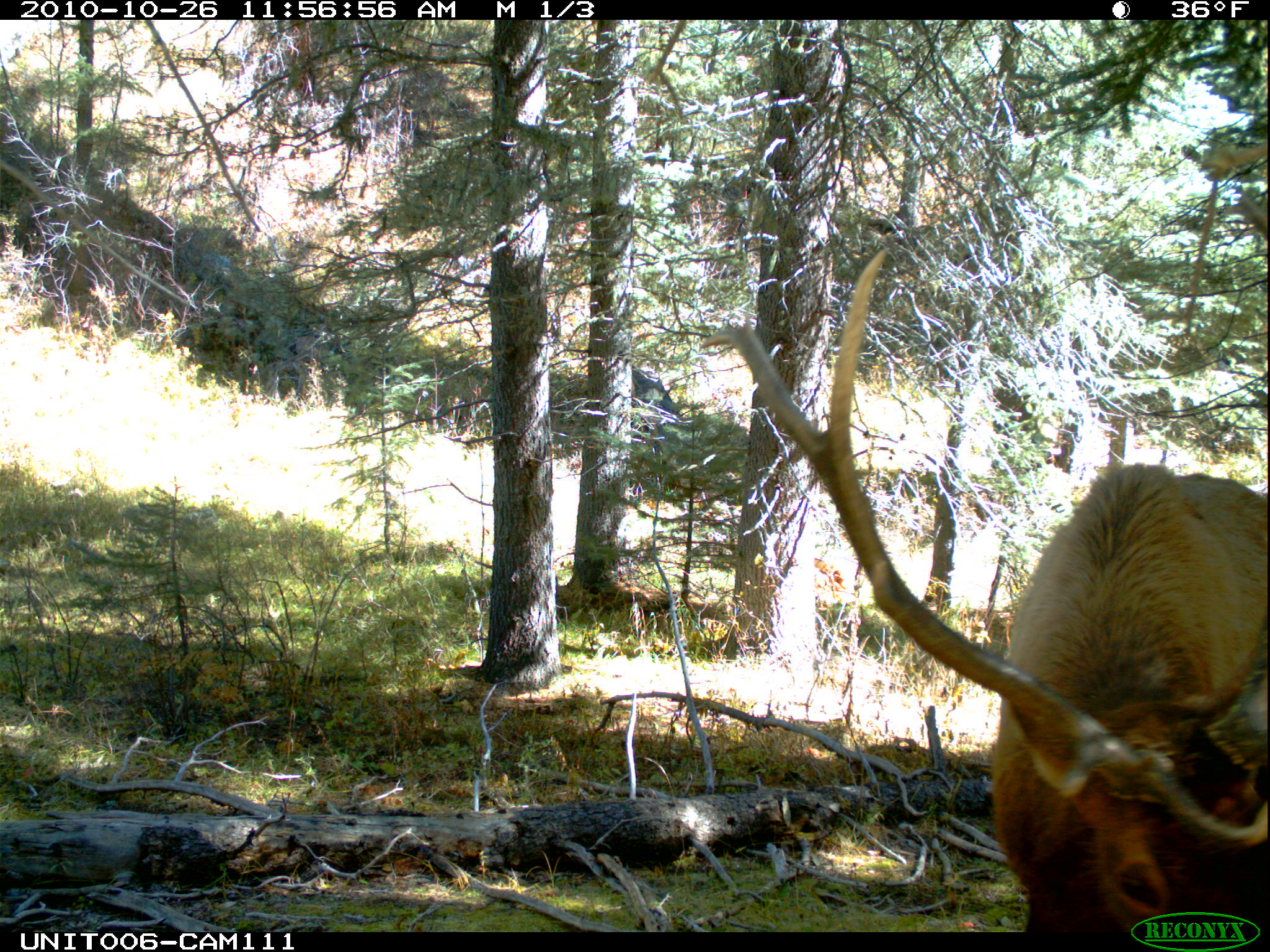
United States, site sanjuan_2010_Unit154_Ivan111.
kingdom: Animalia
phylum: Chordata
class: Mammalia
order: Artiodactyla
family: Cervidae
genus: Cervus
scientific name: Cervus elaphus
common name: red deer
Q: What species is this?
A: Cervus elaphus (red deer).